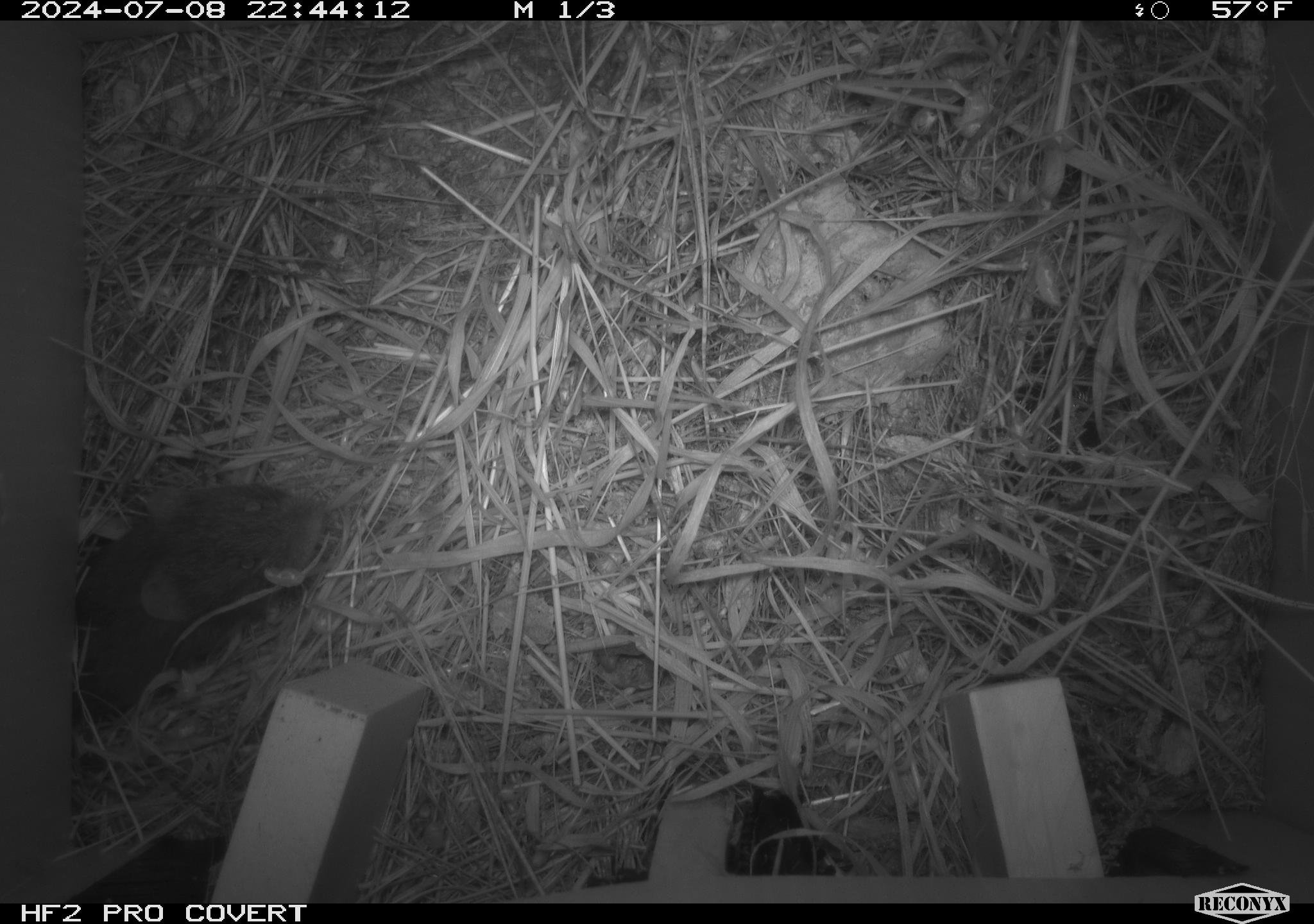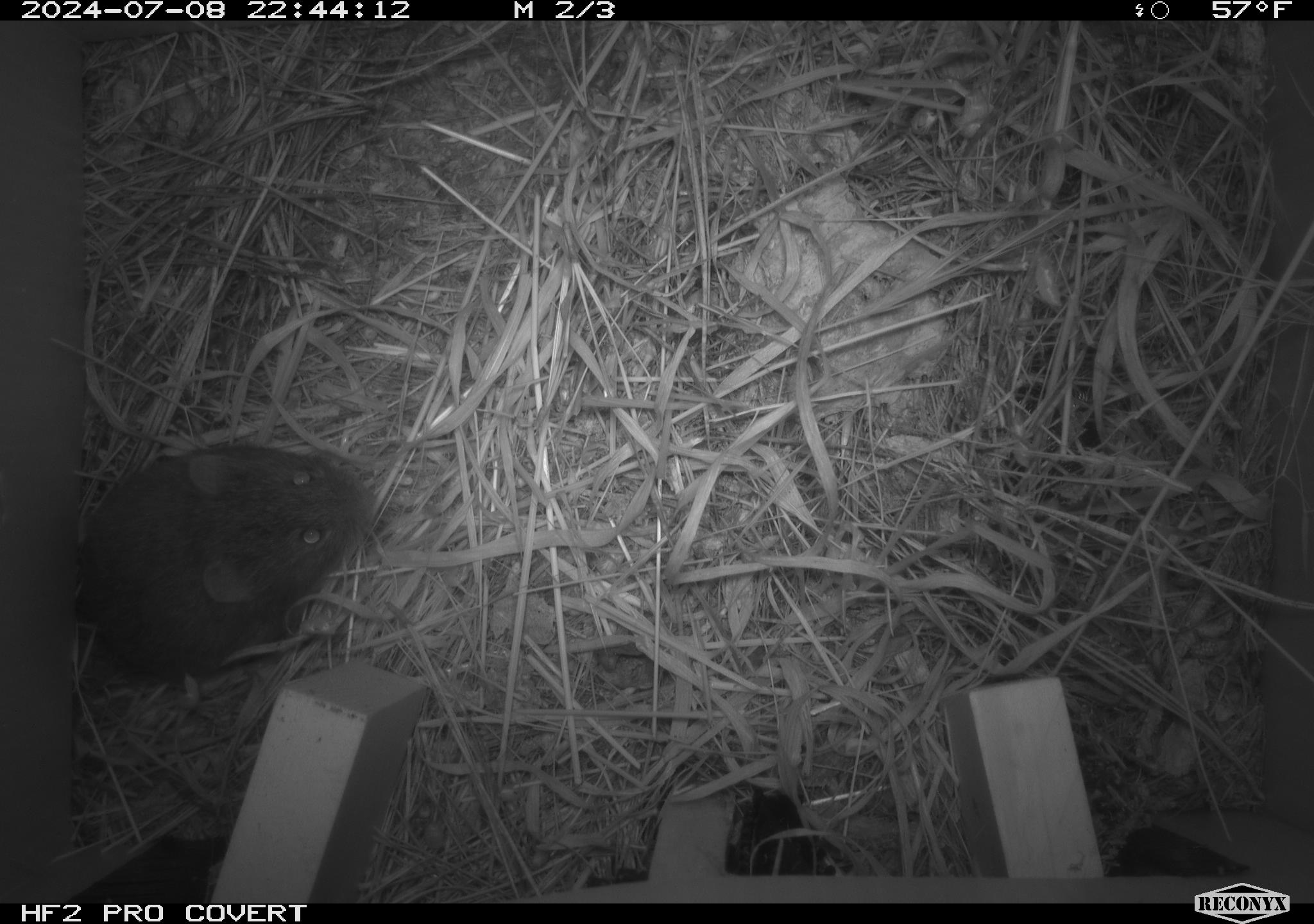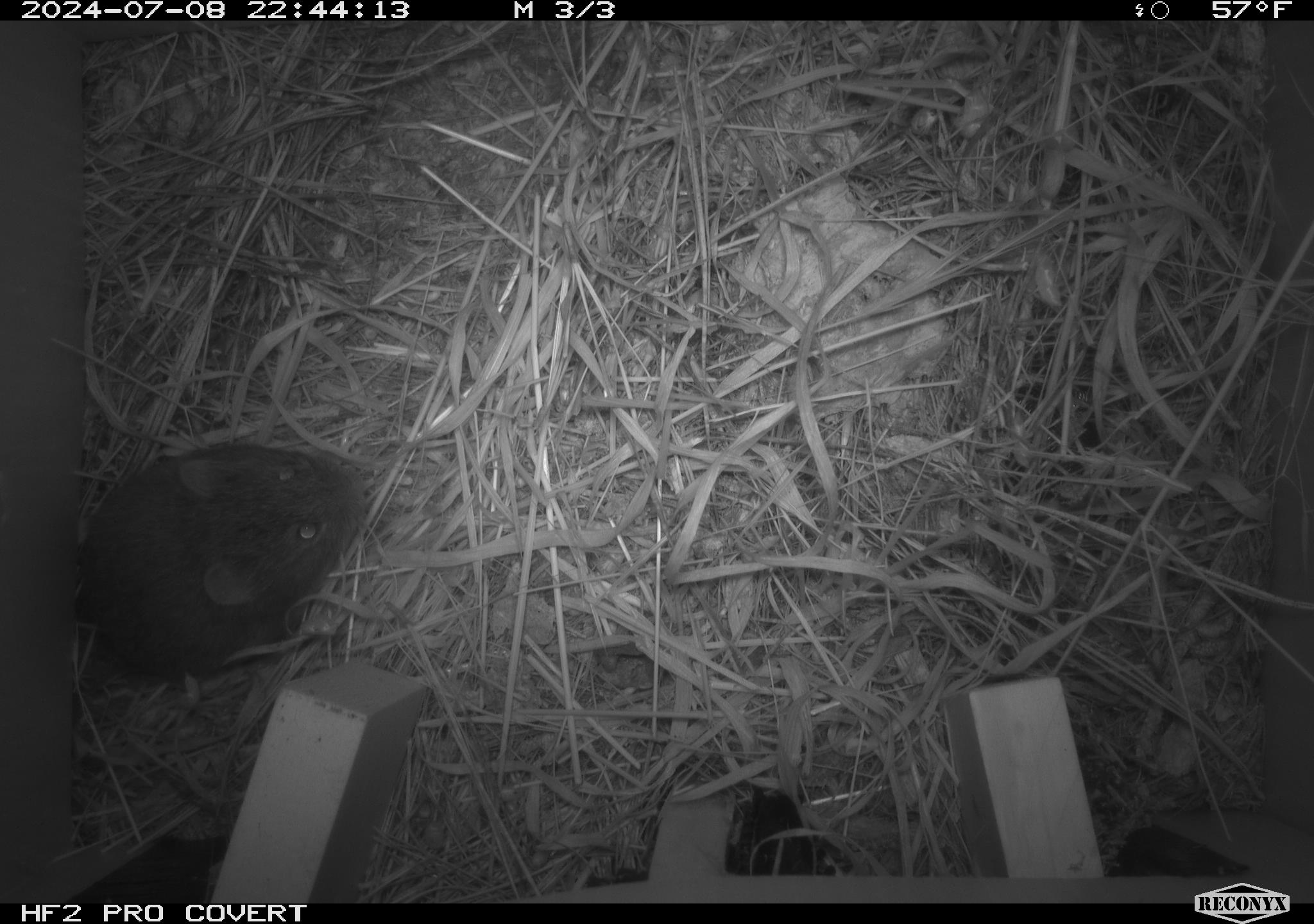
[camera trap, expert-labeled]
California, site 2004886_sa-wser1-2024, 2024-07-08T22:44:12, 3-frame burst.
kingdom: Animalia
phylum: Chordata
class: Mammalia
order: Rodentia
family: Cricetidae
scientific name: Arvicolinae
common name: voles, lemmings, and muskrats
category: arvicolinae subfamily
Arvicolinae subfamily (voles, lemmings, and muskrats) (Arvicolinae).